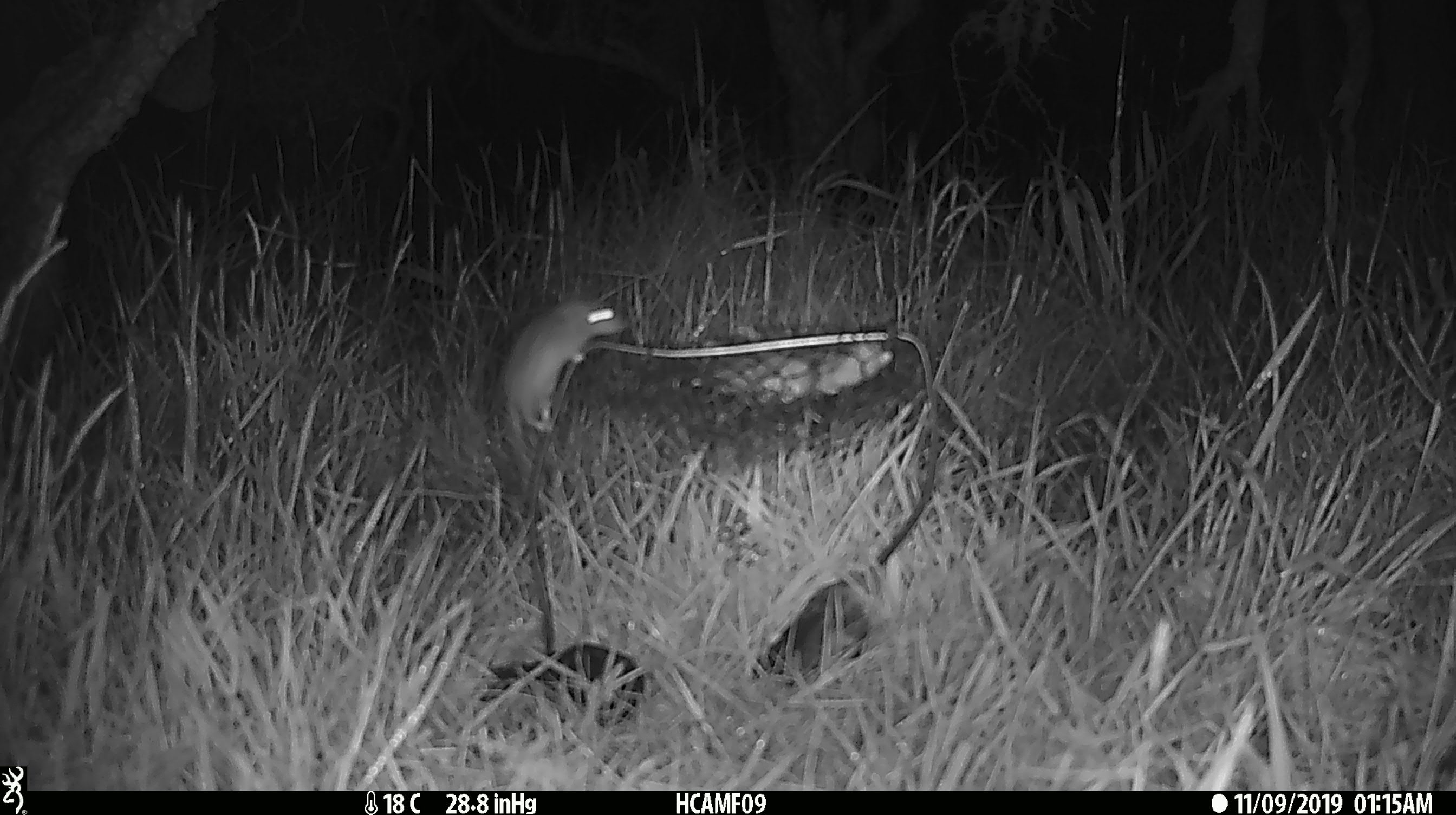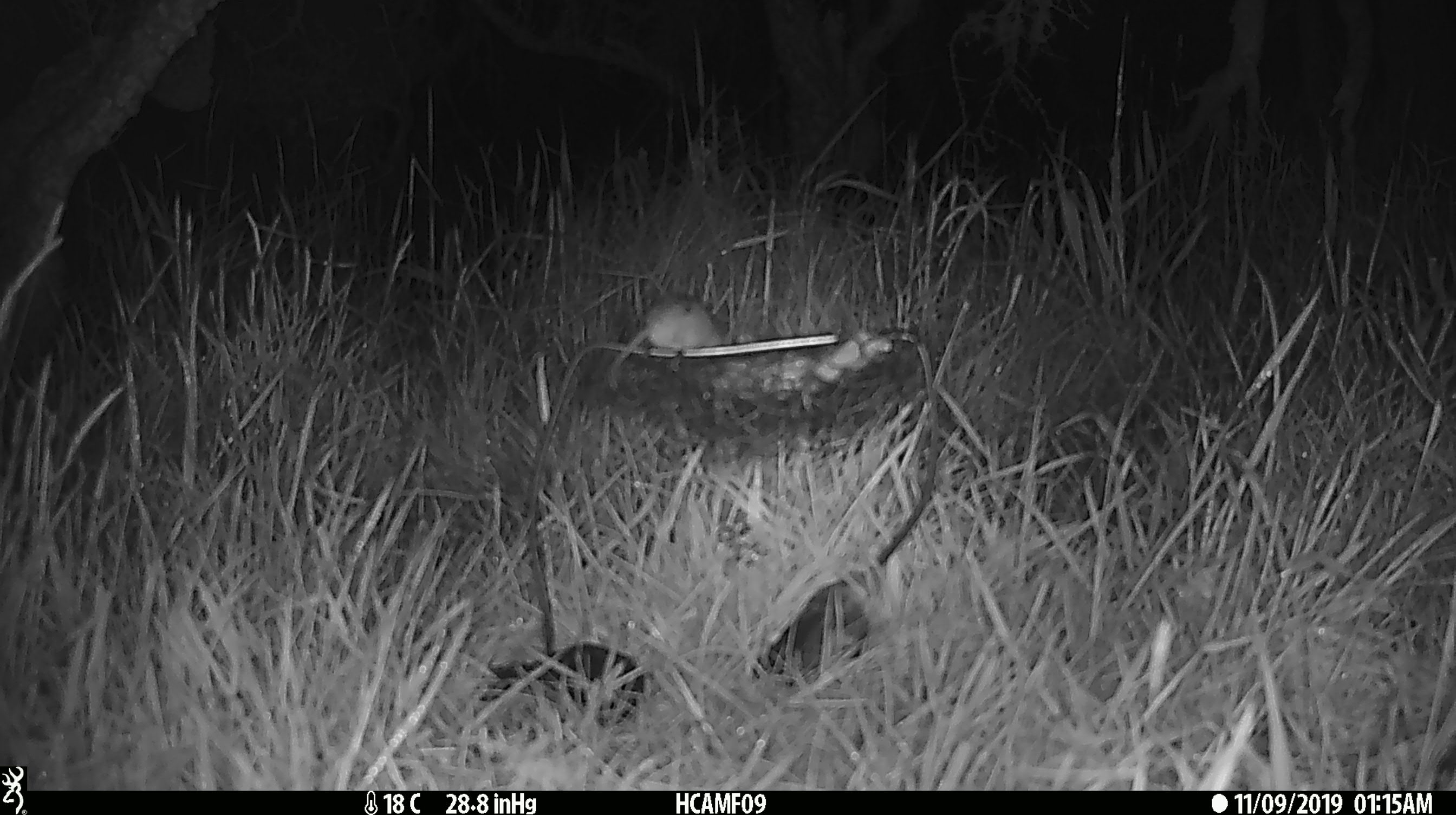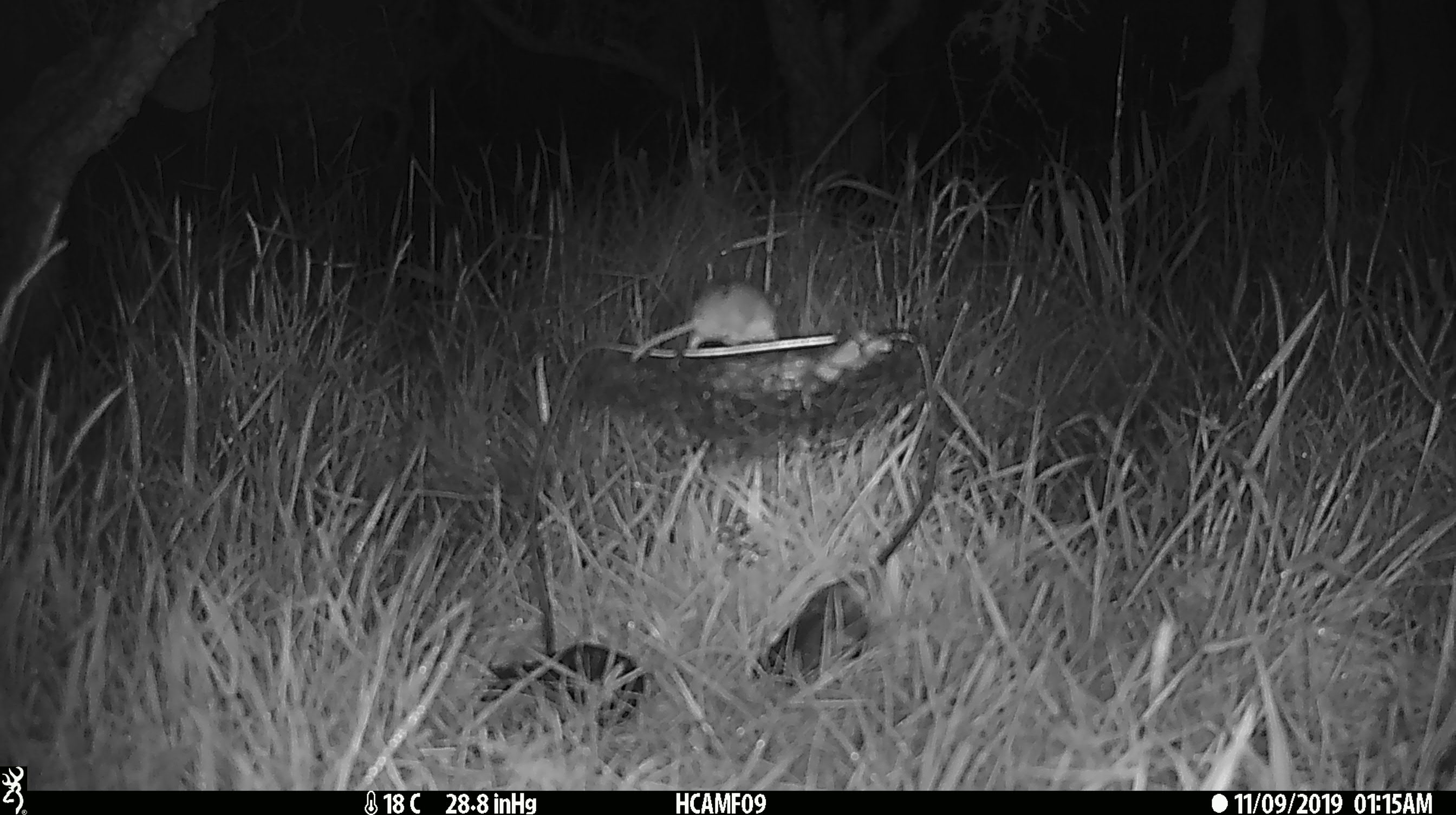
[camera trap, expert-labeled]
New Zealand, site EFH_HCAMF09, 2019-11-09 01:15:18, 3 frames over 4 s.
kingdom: Animalia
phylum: Chordata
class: Mammalia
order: Rodentia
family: Muridae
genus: Mus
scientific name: Mus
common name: mouse